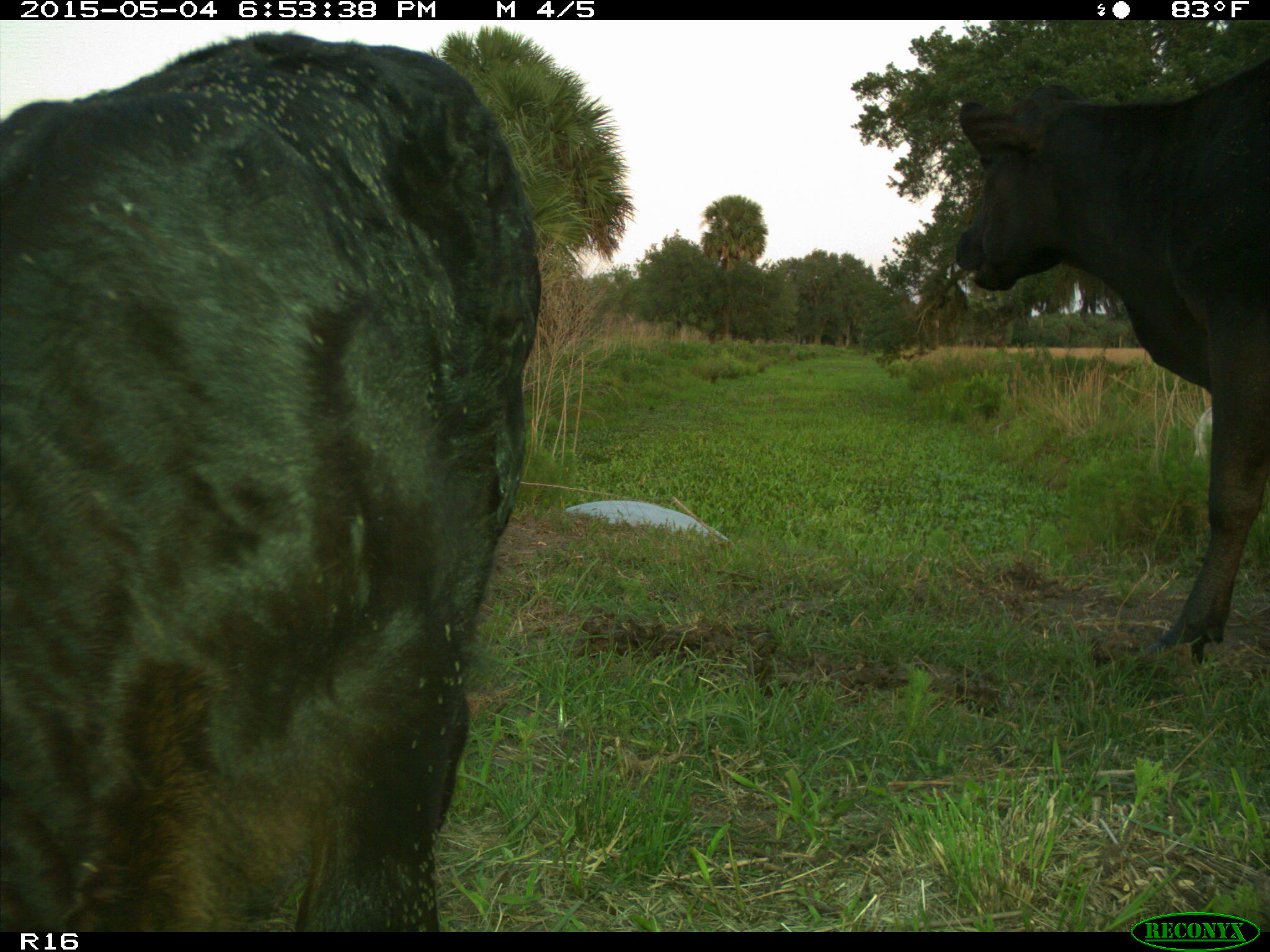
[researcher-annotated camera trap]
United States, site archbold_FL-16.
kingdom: Animalia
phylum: Chordata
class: Mammalia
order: Artiodactyla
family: Bovidae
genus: Bos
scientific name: Bos taurus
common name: domestic cow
Bos taurus (domestic cow).